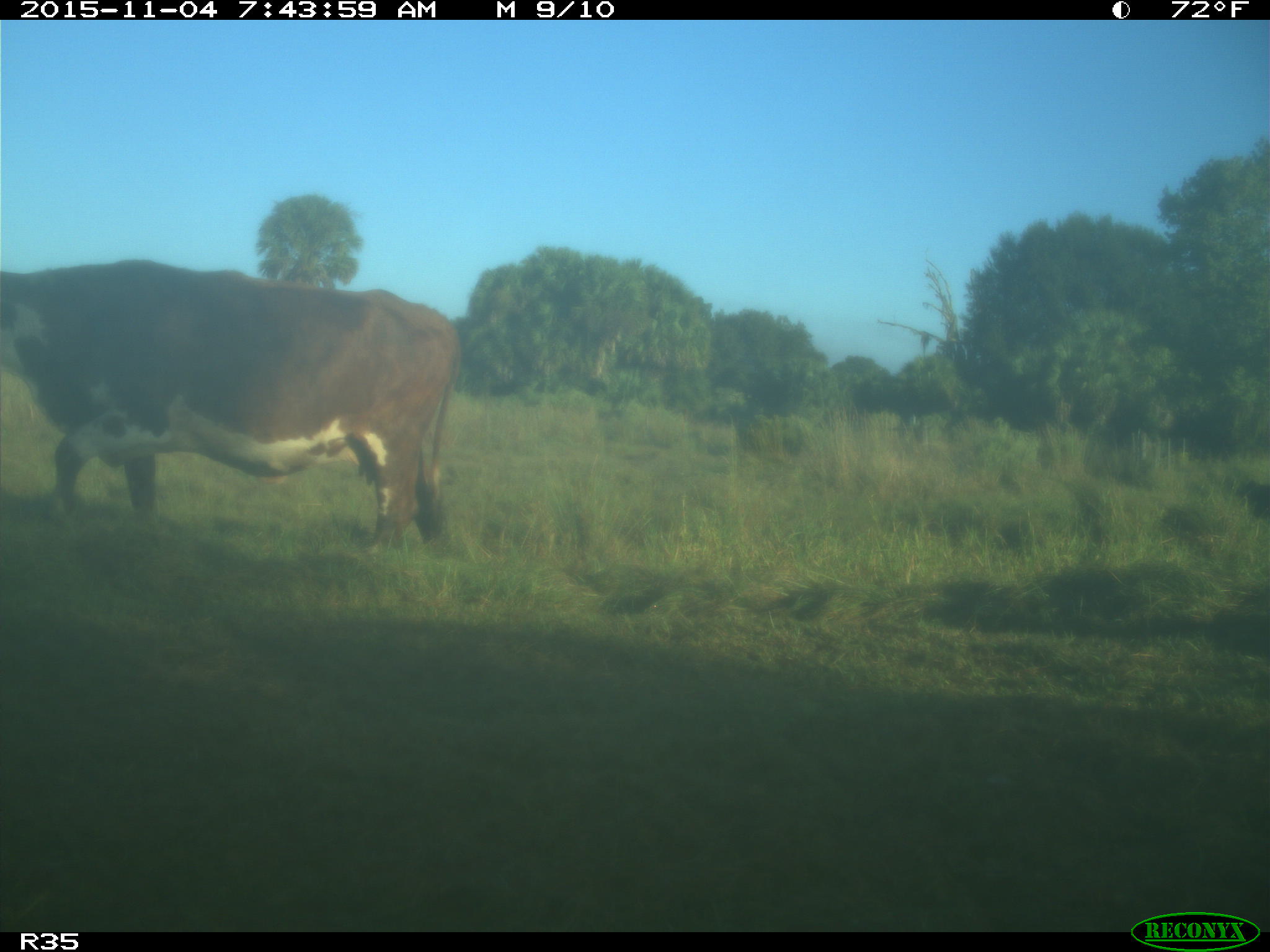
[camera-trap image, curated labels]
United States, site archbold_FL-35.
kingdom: Animalia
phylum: Chordata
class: Mammalia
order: Artiodactyla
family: Bovidae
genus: Bos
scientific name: Bos taurus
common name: domestic cow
Bos taurus (domestic cow).